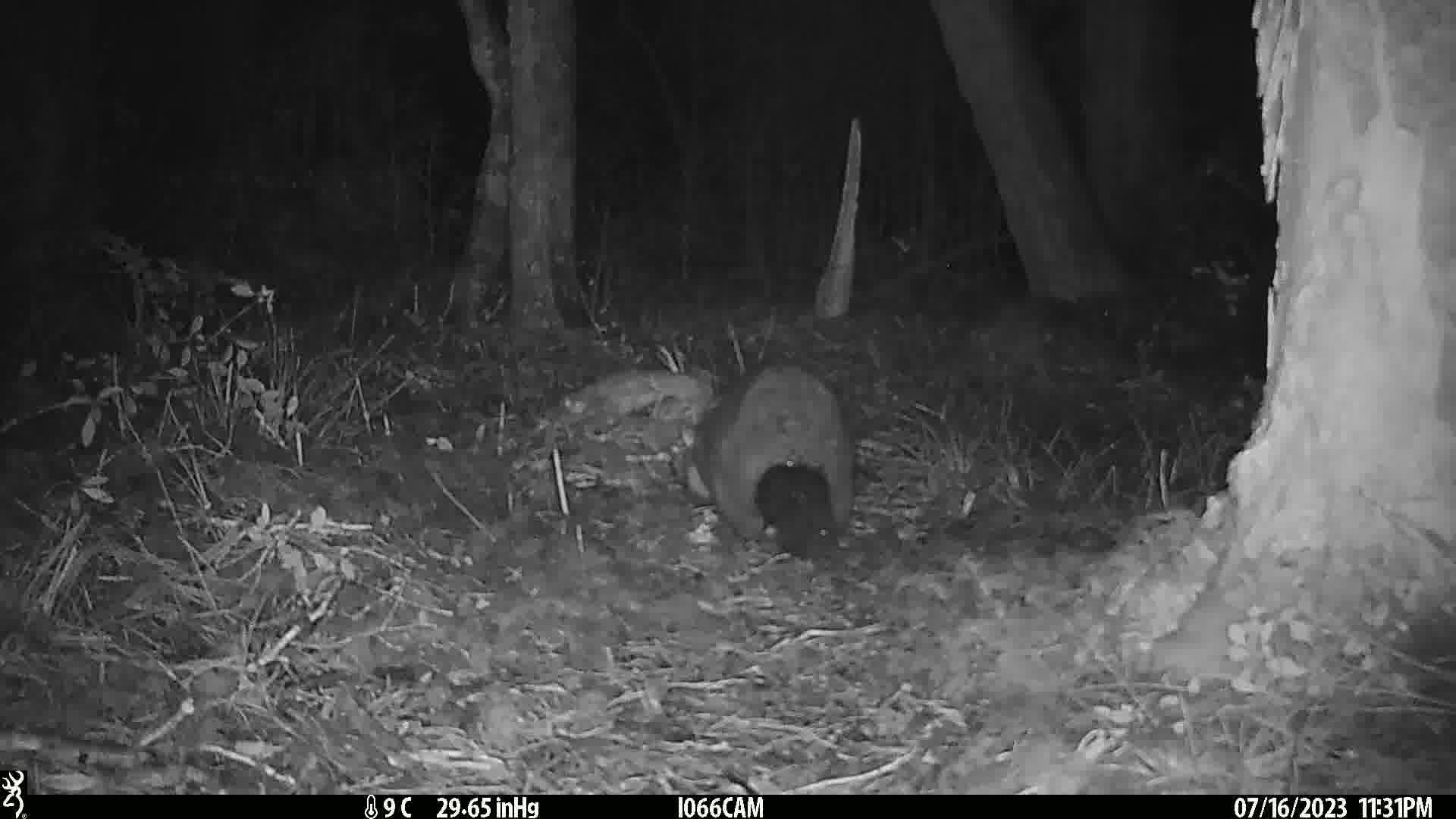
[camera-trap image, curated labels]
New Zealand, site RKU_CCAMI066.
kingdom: Animalia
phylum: Chordata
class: Mammalia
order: Diprotodontia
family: Phalangeridae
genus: Trichosurus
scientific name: Trichosurus vulpecula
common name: common brushtail possum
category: possum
Possum (common brushtail possum) (Trichosurus vulpecula).